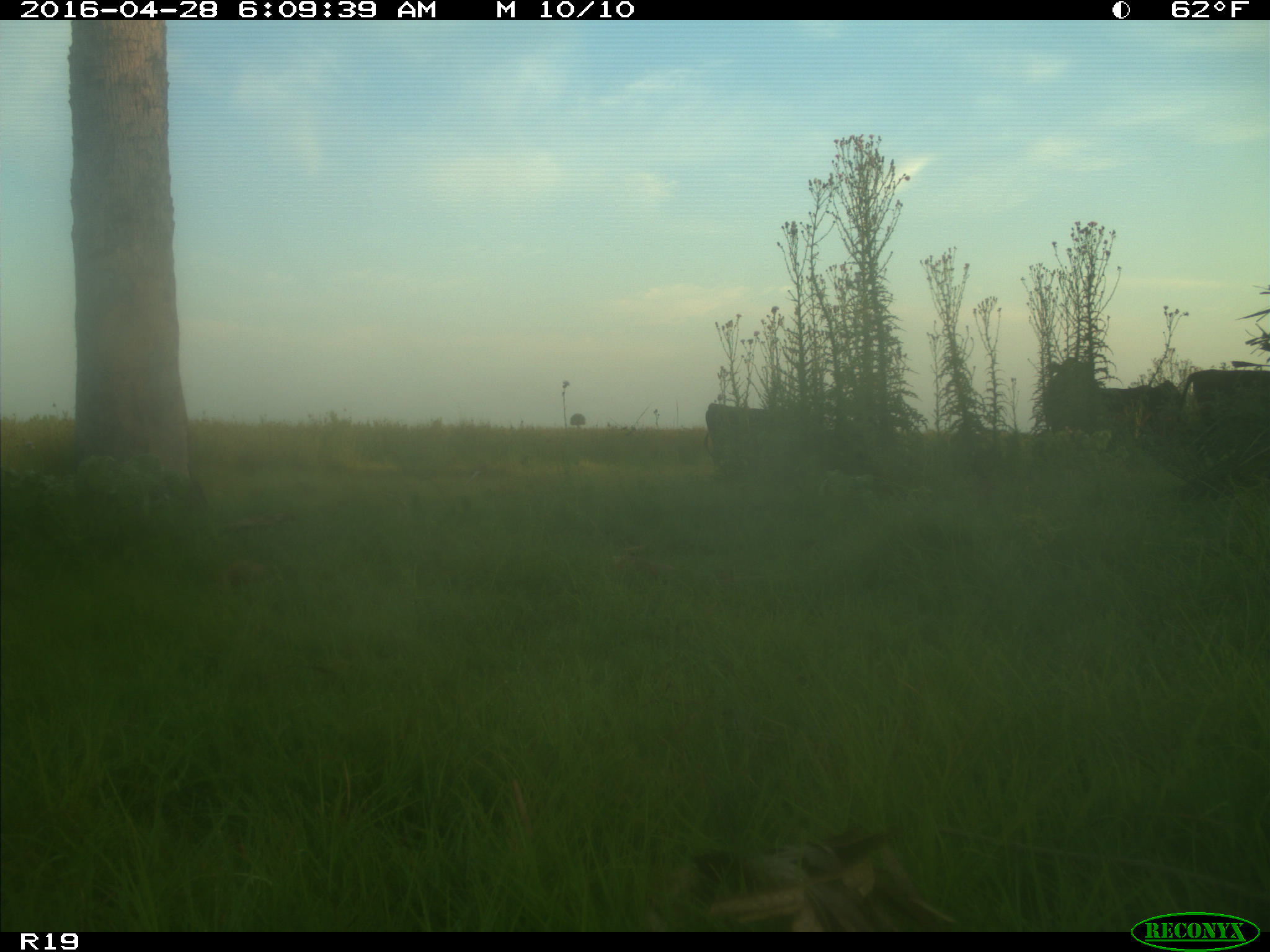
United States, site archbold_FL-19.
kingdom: Animalia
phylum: Chordata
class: Mammalia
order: Artiodactyla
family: Bovidae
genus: Bos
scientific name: Bos taurus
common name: domestic cow